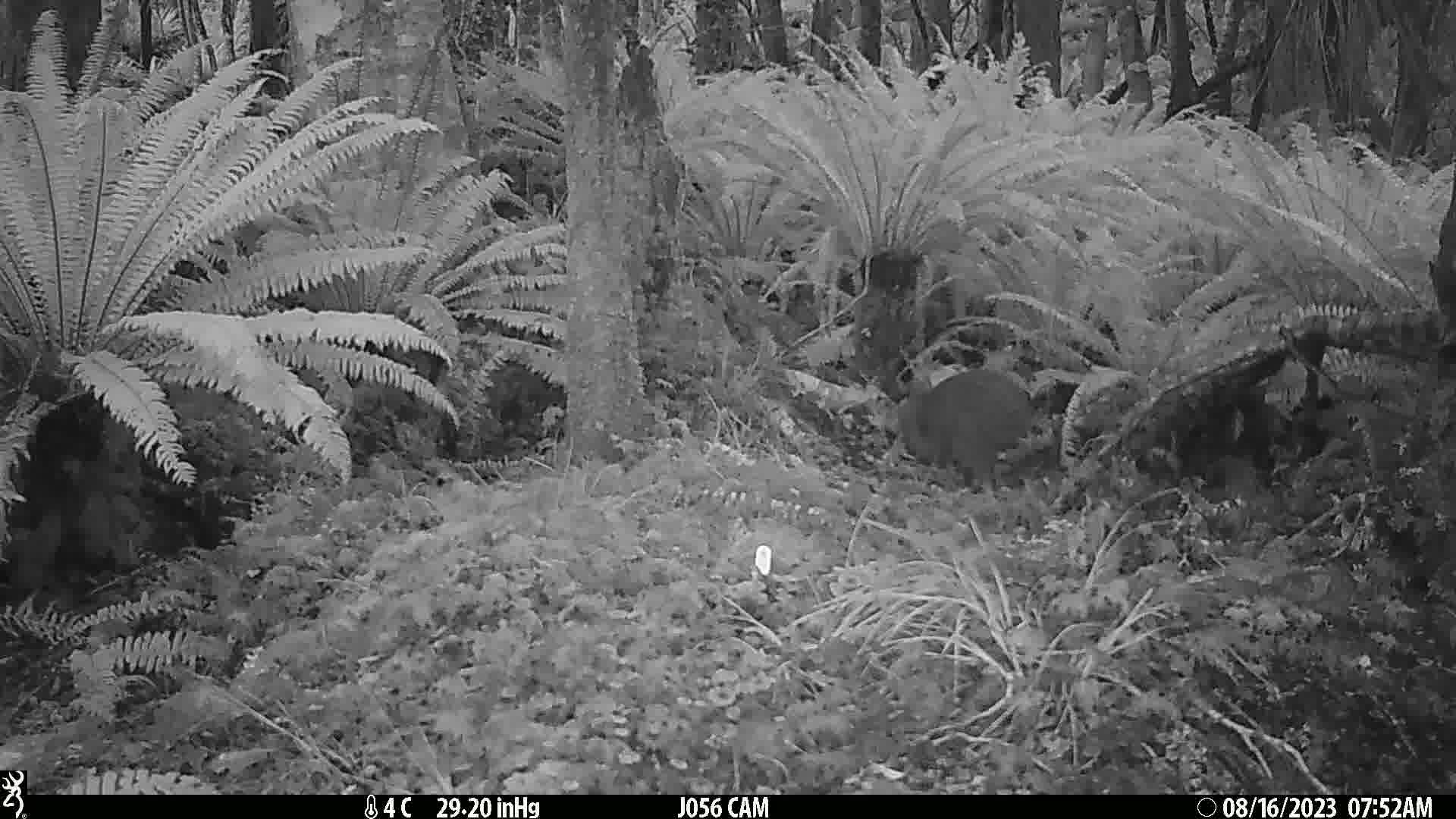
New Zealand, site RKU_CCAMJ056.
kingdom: Animalia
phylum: Chordata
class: Aves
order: Apterygiformes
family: Apterygidae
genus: Apteryx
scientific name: Apteryx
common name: kiwi